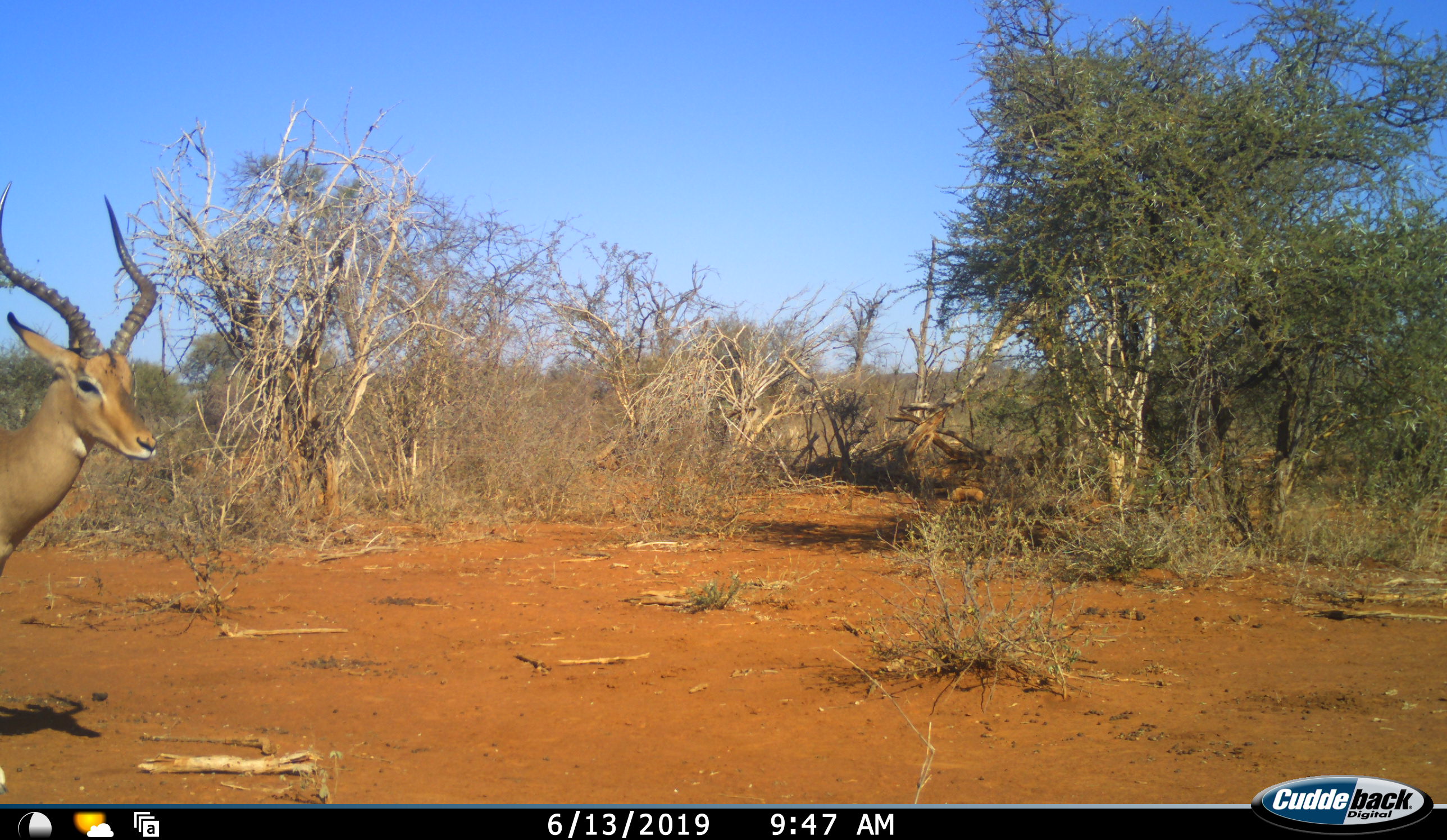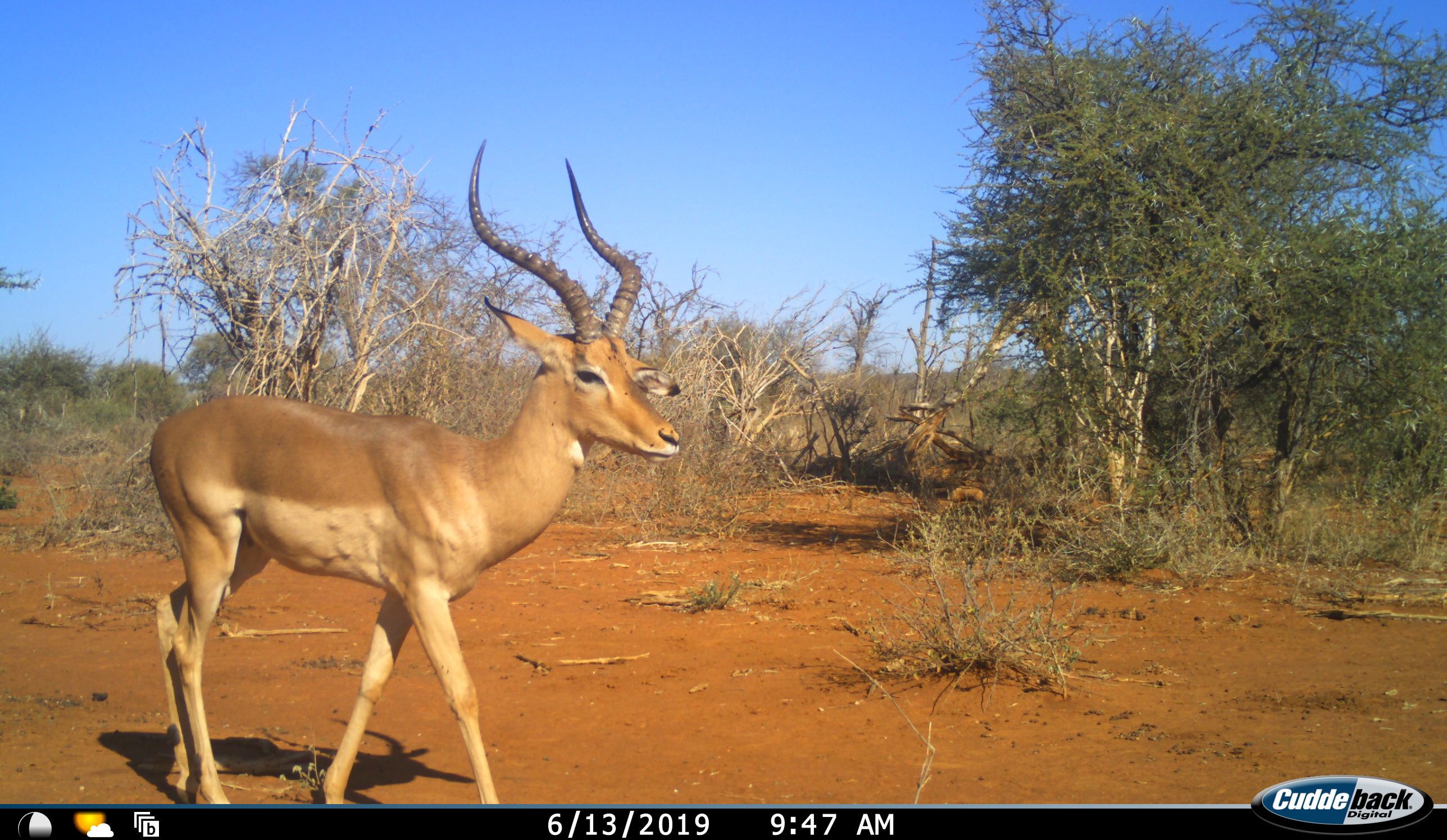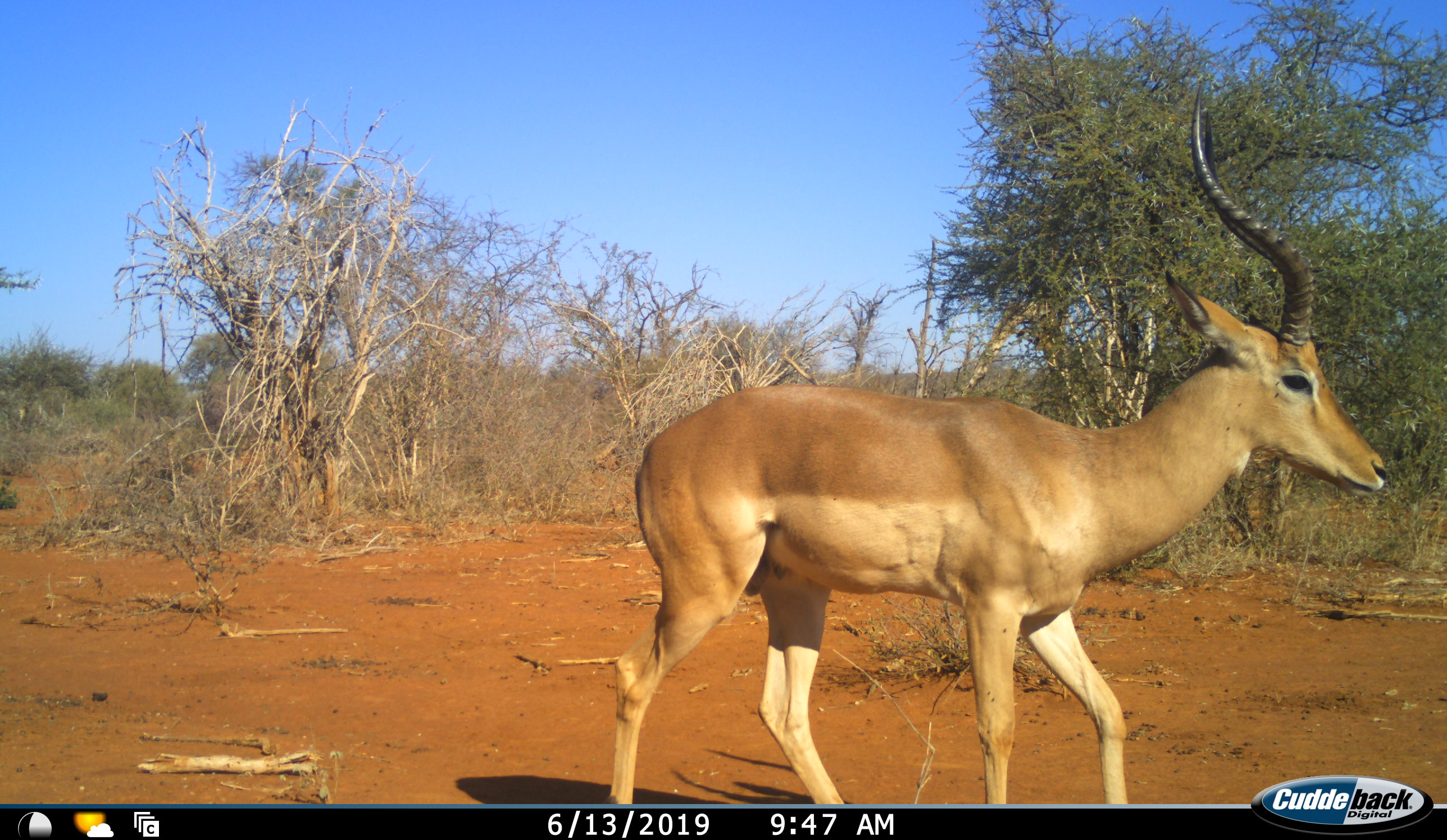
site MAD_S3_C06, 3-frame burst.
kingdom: Animalia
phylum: Chordata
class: Mammalia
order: Artiodactyla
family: Bovidae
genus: Aepyceros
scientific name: Aepyceros melampus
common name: impala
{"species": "impala (Aepyceros melampus)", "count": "1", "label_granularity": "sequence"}